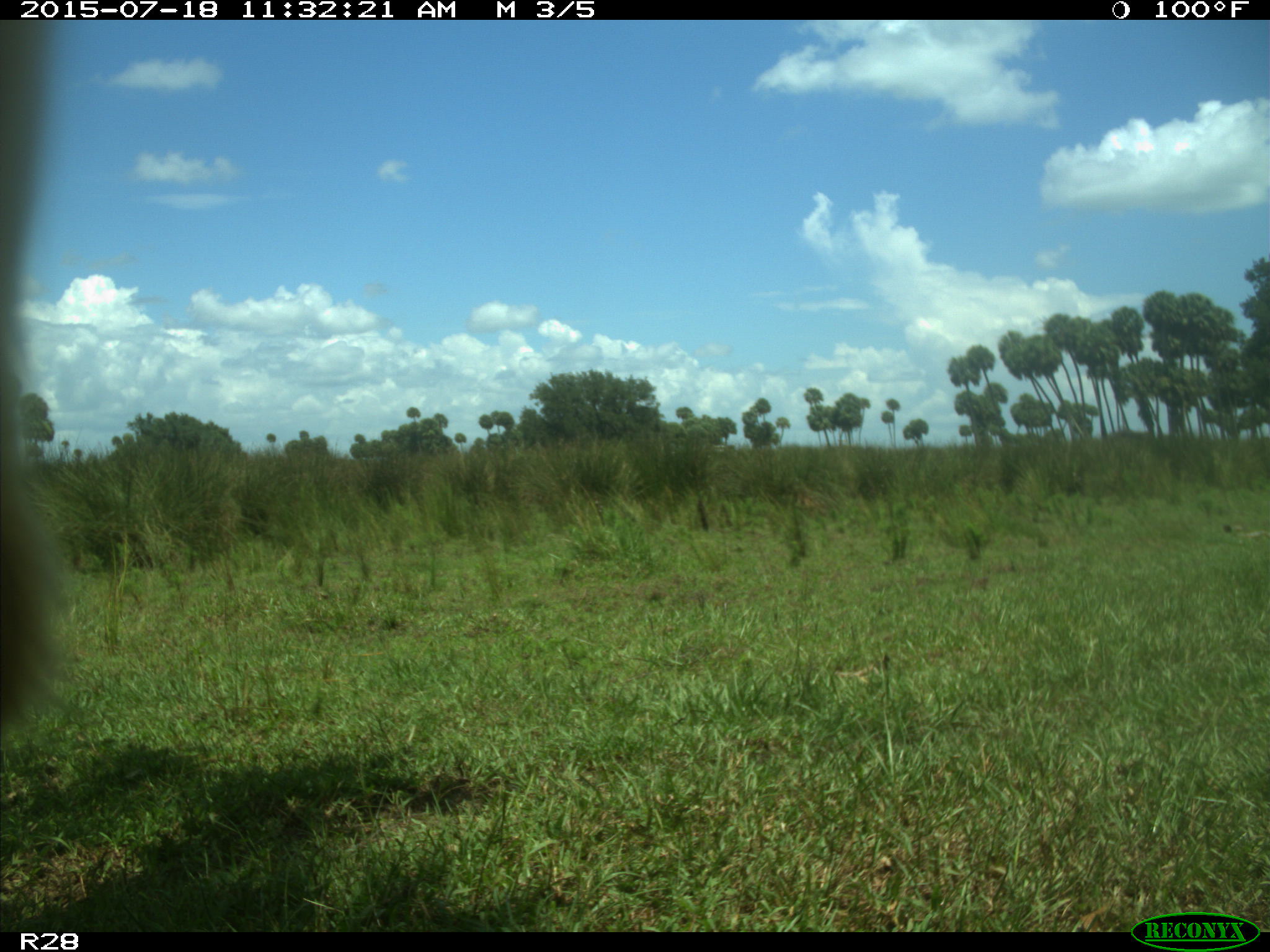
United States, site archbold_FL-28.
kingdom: Animalia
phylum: Chordata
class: Mammalia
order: Artiodactyla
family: Bovidae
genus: Bos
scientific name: Bos taurus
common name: domestic cow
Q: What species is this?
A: Bos taurus (domestic cow).